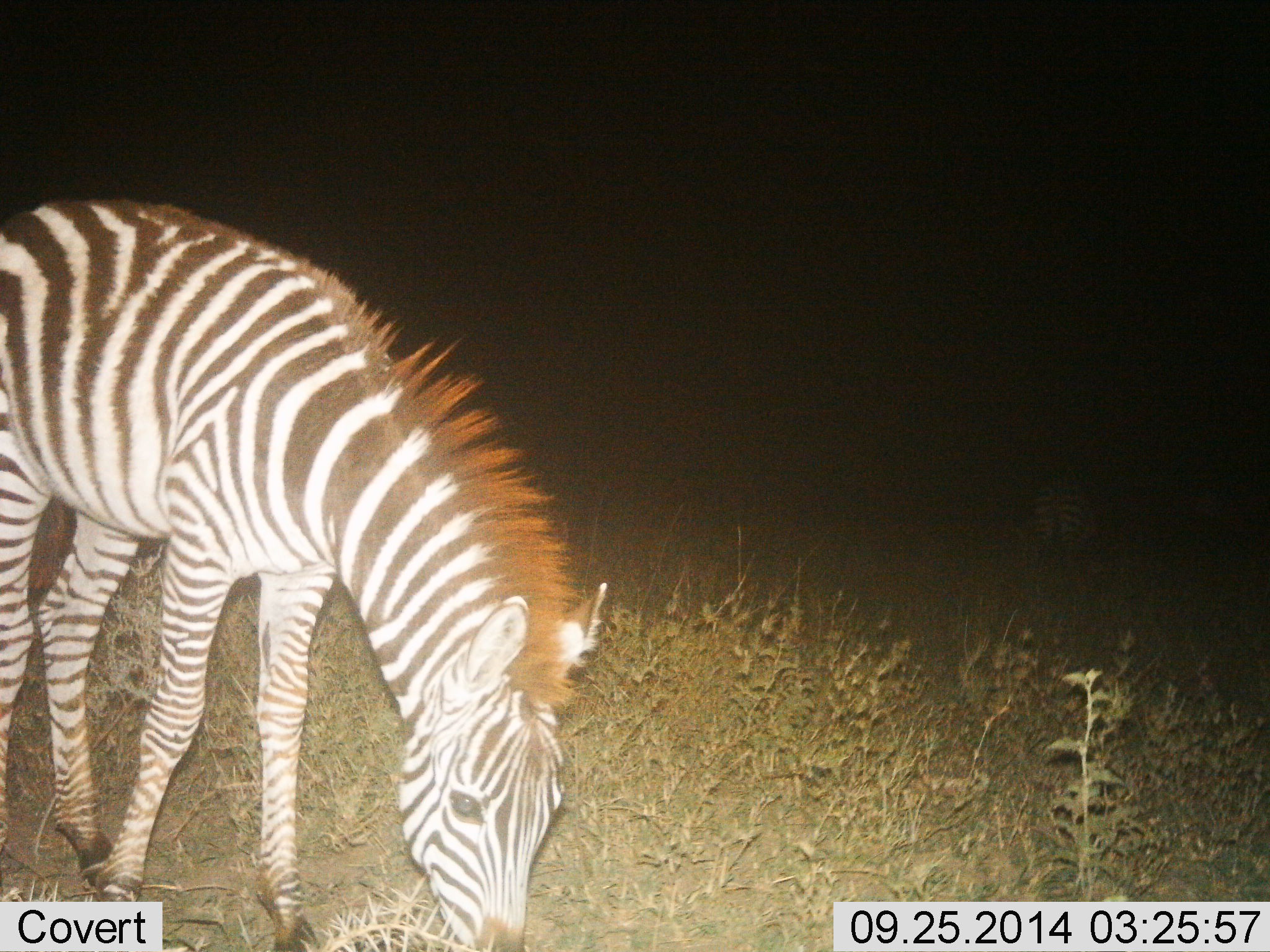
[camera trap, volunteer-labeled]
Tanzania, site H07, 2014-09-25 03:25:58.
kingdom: Animalia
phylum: Chordata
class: Mammalia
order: Perissodactyla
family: Equidae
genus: Equus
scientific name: Equus quagga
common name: plains zebra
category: zebra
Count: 1.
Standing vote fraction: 40%.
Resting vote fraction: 10%.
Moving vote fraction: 0%.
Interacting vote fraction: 0%.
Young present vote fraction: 0%.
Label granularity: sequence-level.